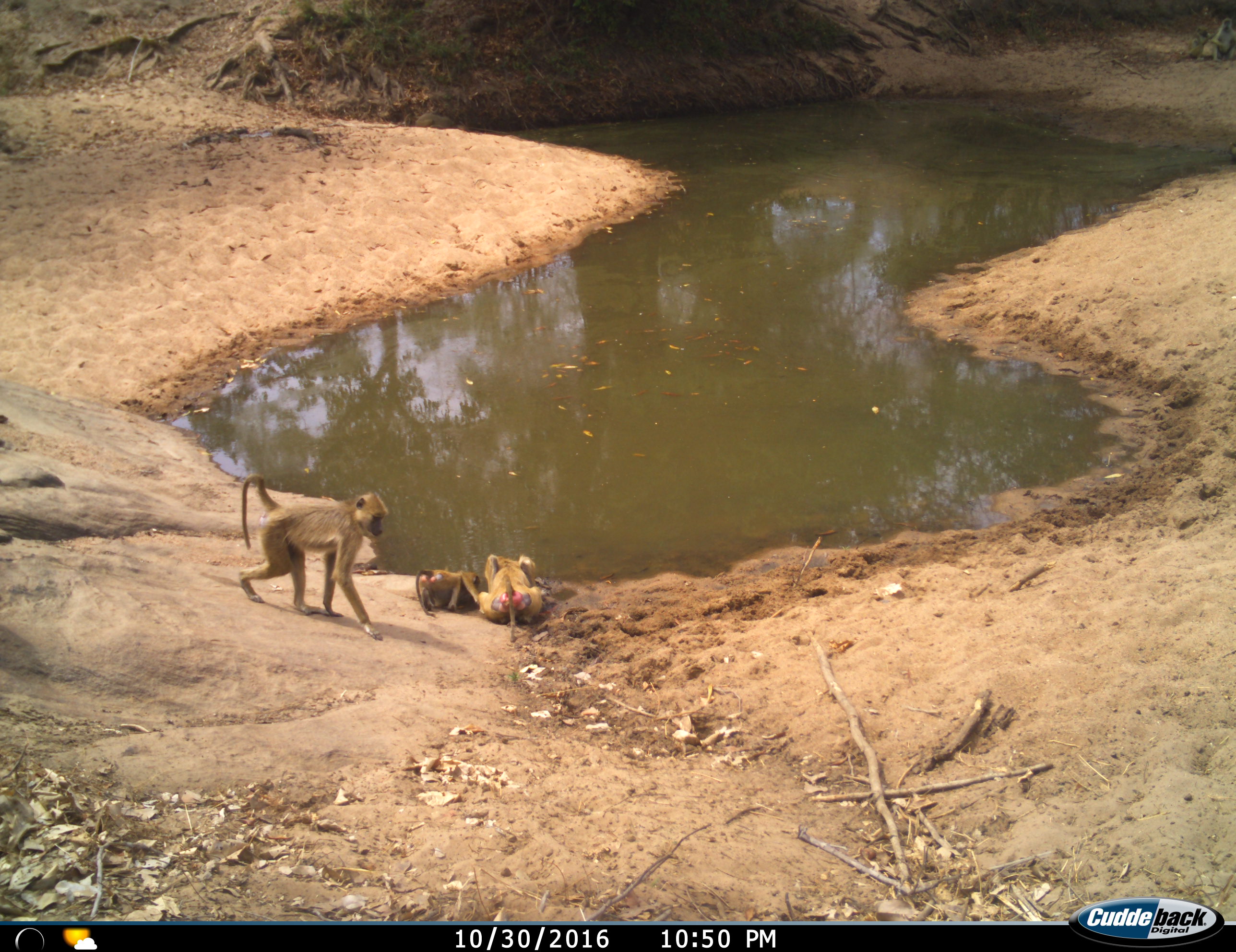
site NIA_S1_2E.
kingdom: Animalia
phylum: Chordata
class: Mammalia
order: Primates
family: Cercopithecidae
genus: Papio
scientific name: Papio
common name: baboon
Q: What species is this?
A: Baboon (Papio).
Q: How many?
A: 3.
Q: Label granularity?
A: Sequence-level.